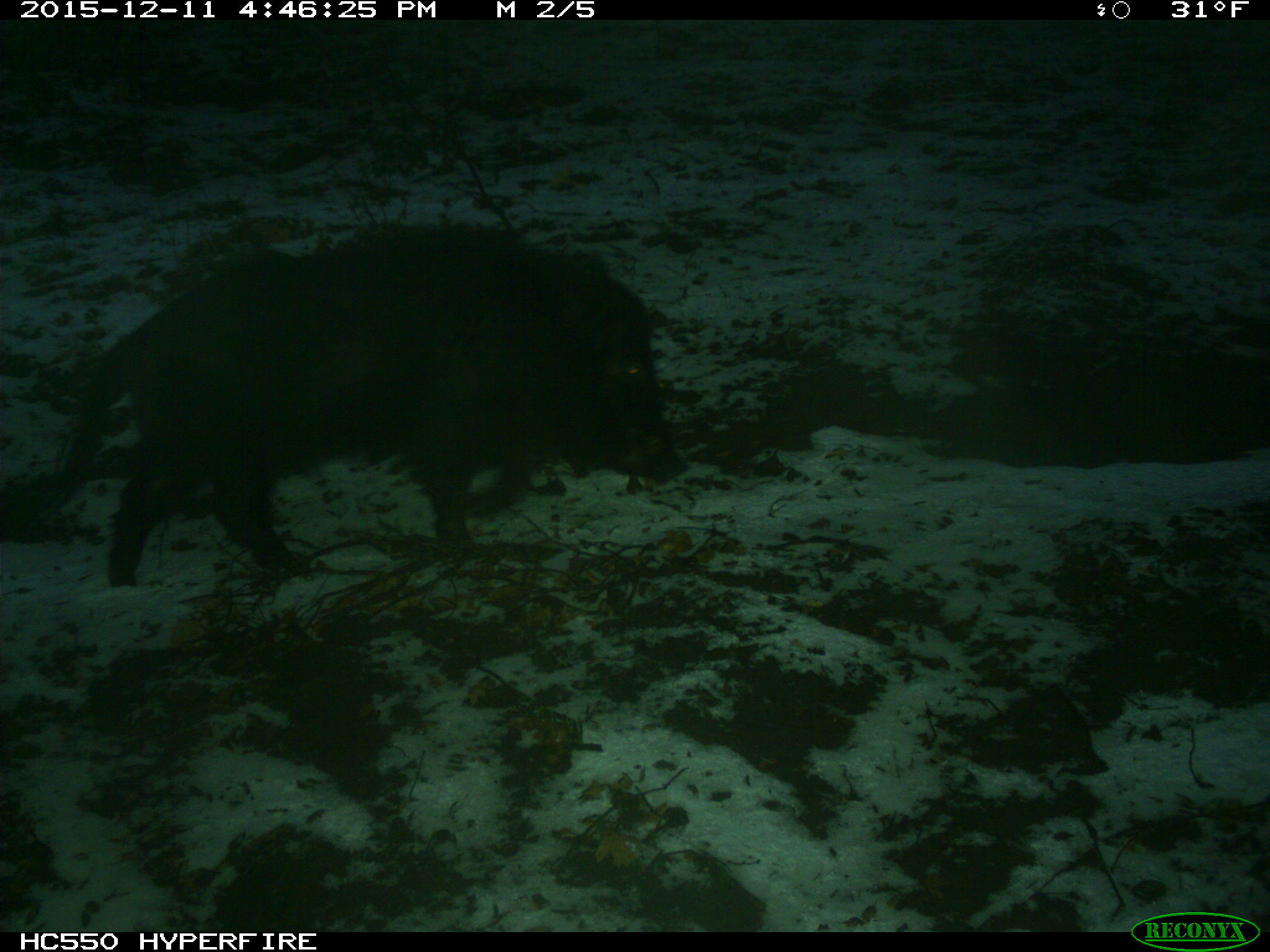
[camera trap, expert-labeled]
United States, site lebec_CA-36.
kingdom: Animalia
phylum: Chordata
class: Mammalia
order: Artiodactyla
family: Suidae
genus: Sus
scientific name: Sus scrofa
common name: wild boar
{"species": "Sus scrofa (wild boar)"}